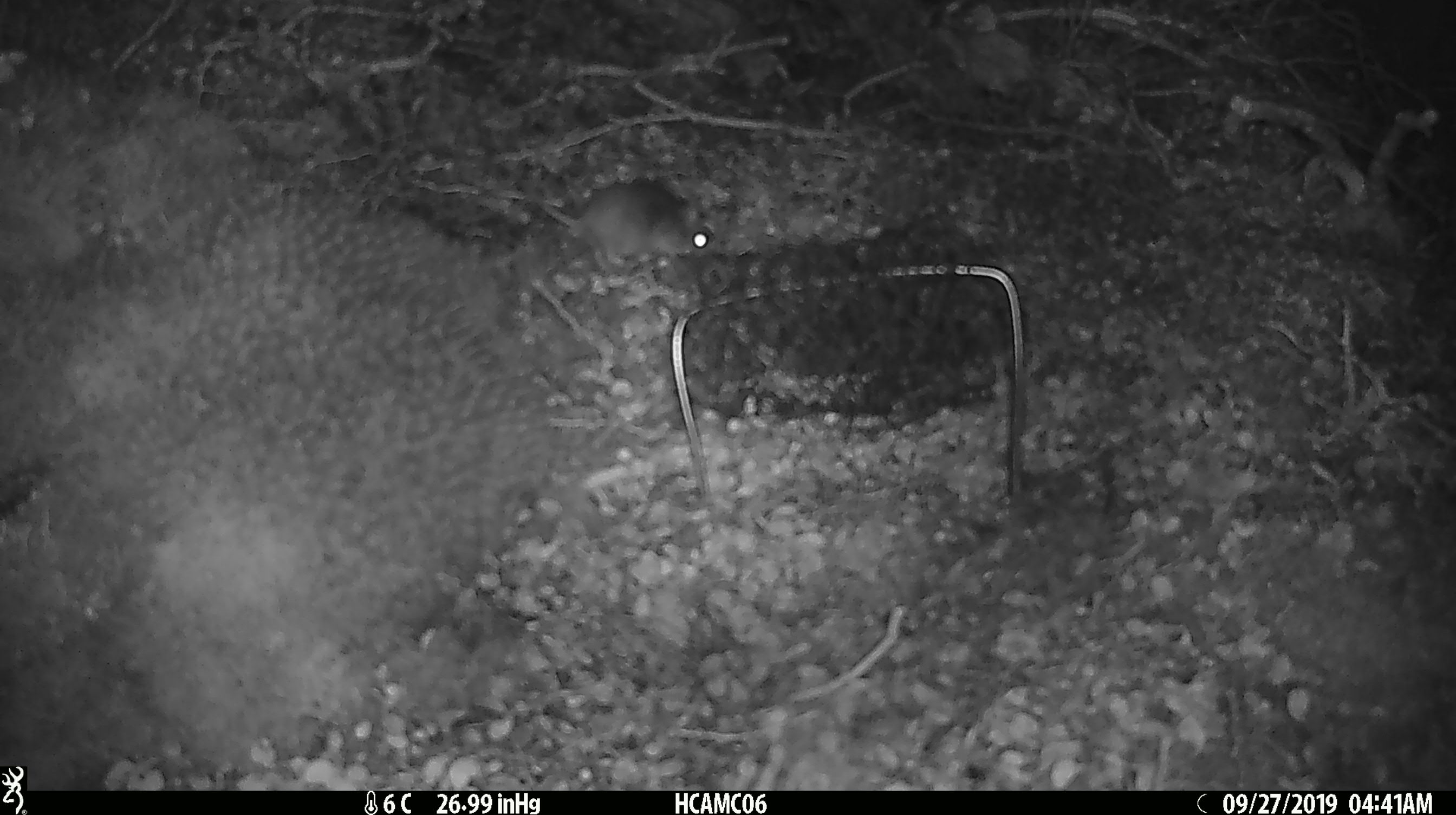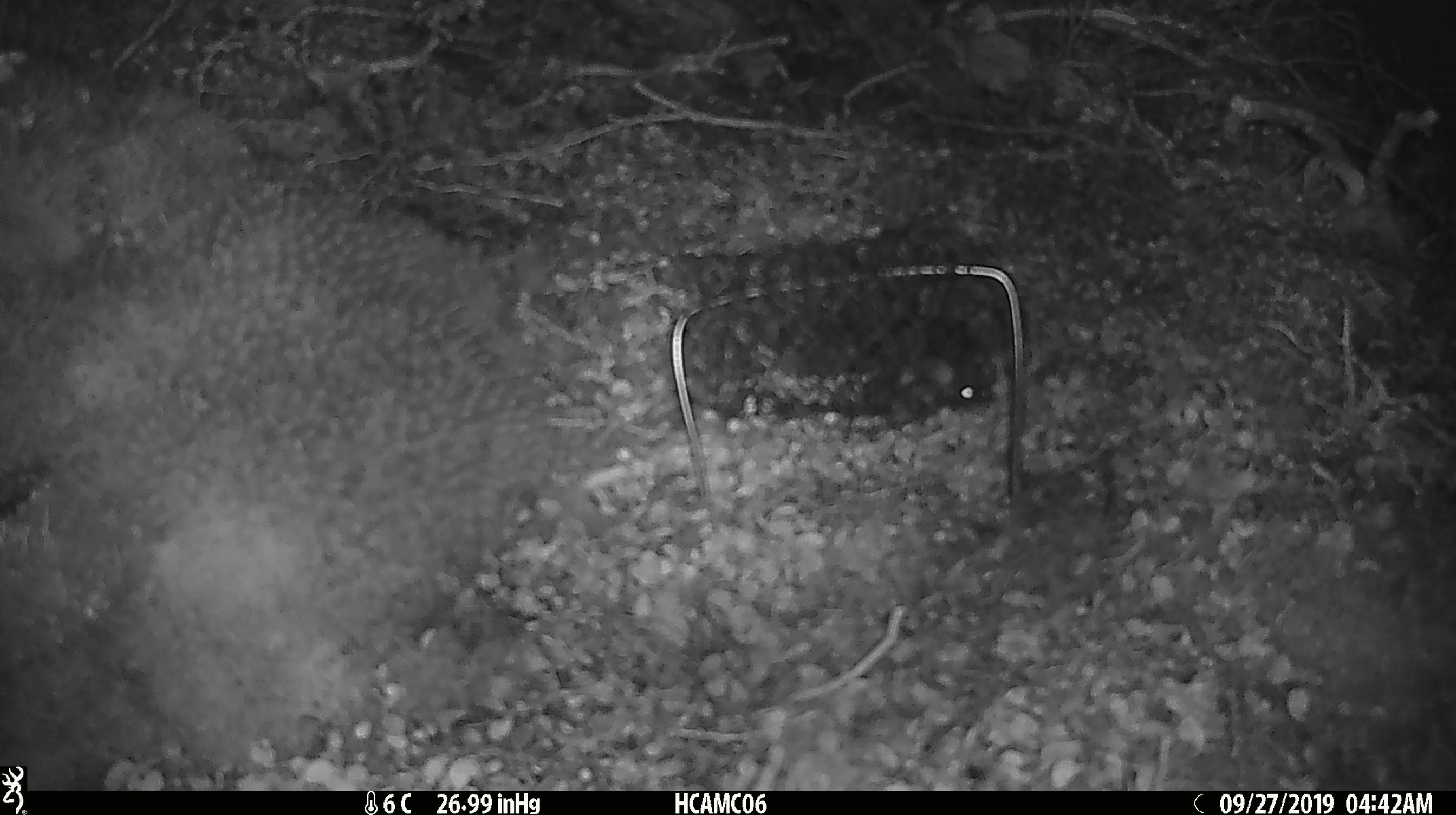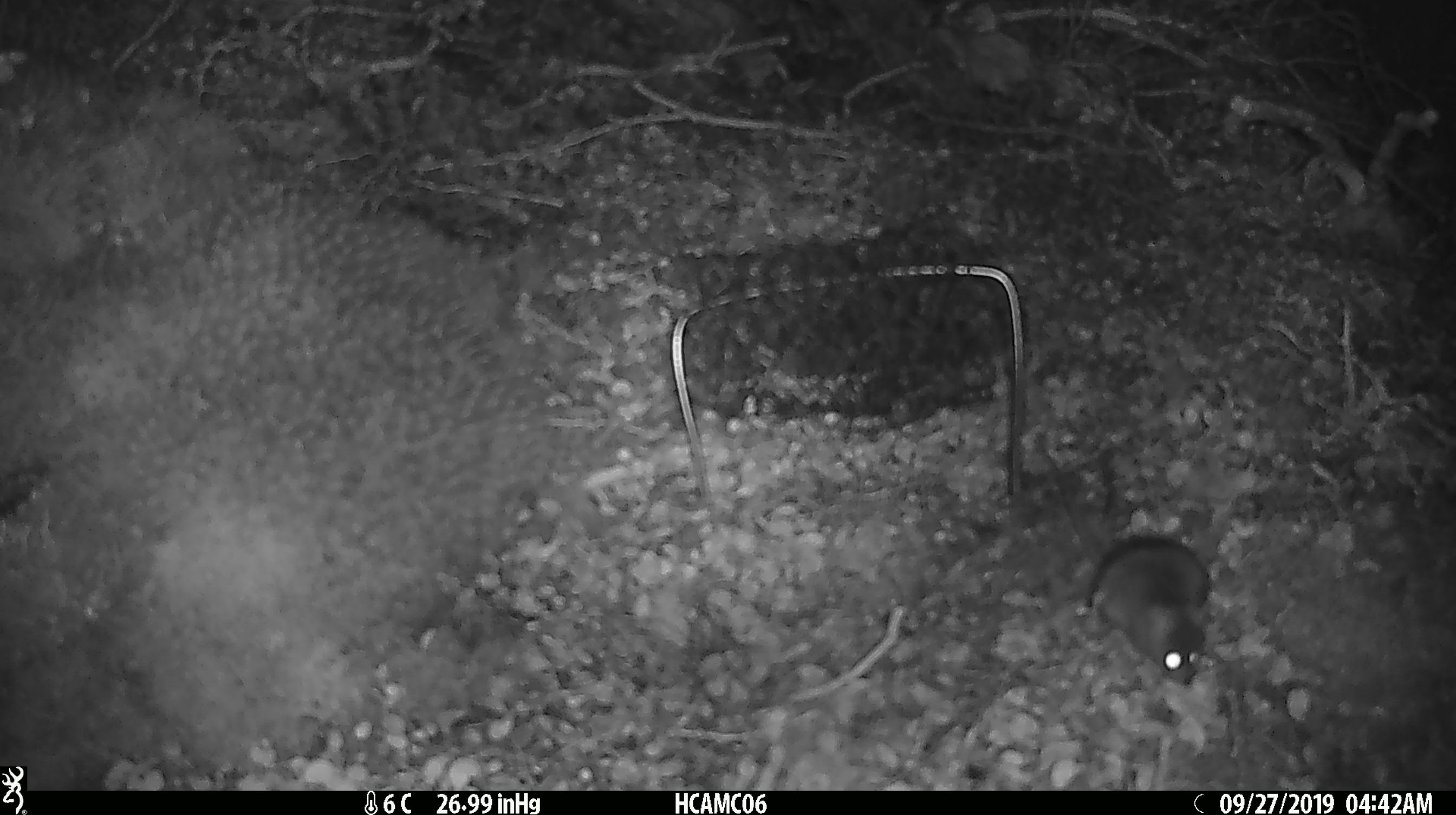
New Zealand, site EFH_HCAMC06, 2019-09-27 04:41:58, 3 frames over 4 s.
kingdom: Animalia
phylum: Chordata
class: Mammalia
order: Rodentia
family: Muridae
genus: Mus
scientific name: Mus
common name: mouse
Mouse (Mus).